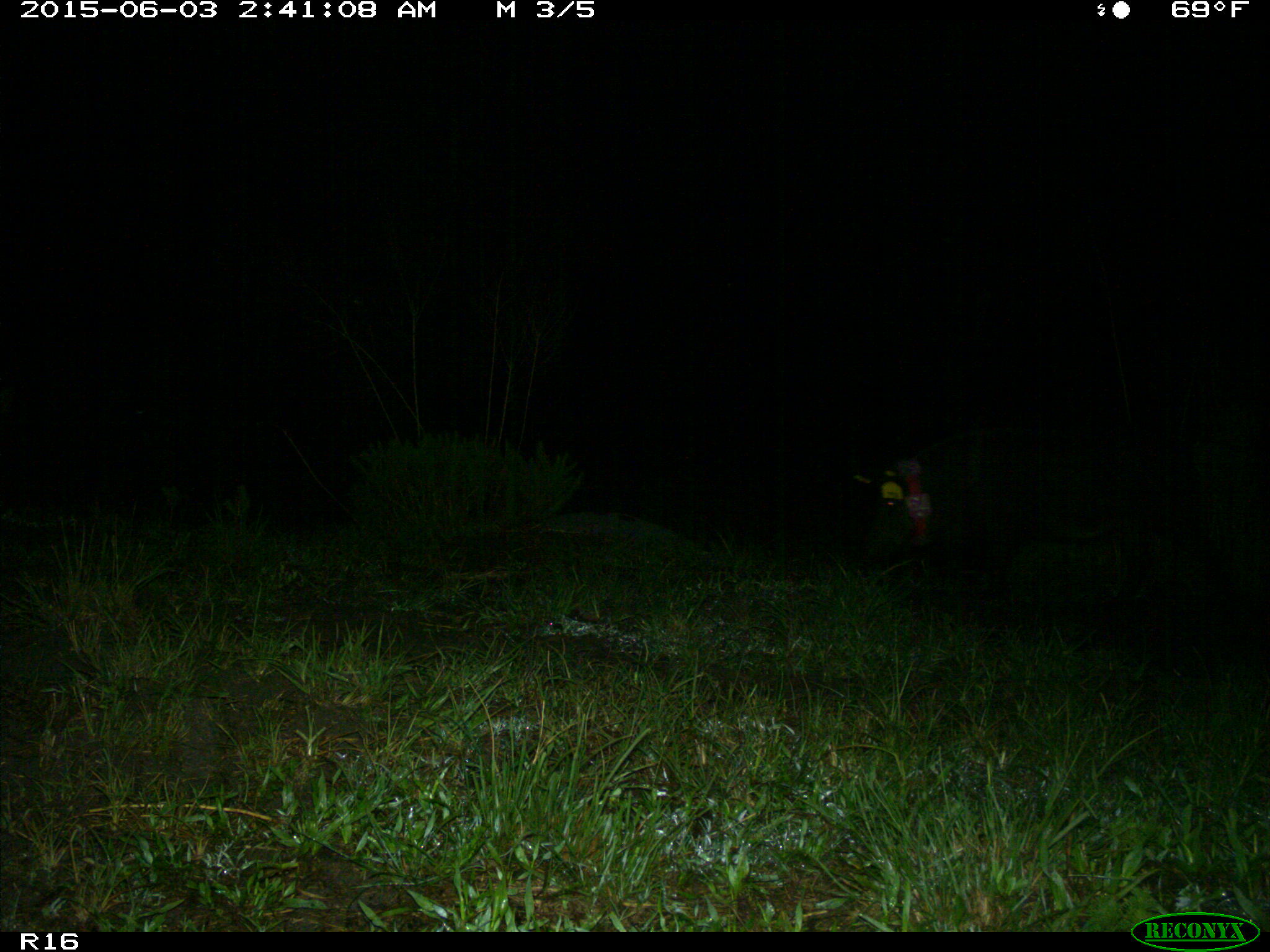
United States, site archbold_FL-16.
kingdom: Animalia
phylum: Chordata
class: Mammalia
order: Artiodactyla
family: Suidae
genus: Sus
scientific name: Sus scrofa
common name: wild boar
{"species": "Sus scrofa (wild boar)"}